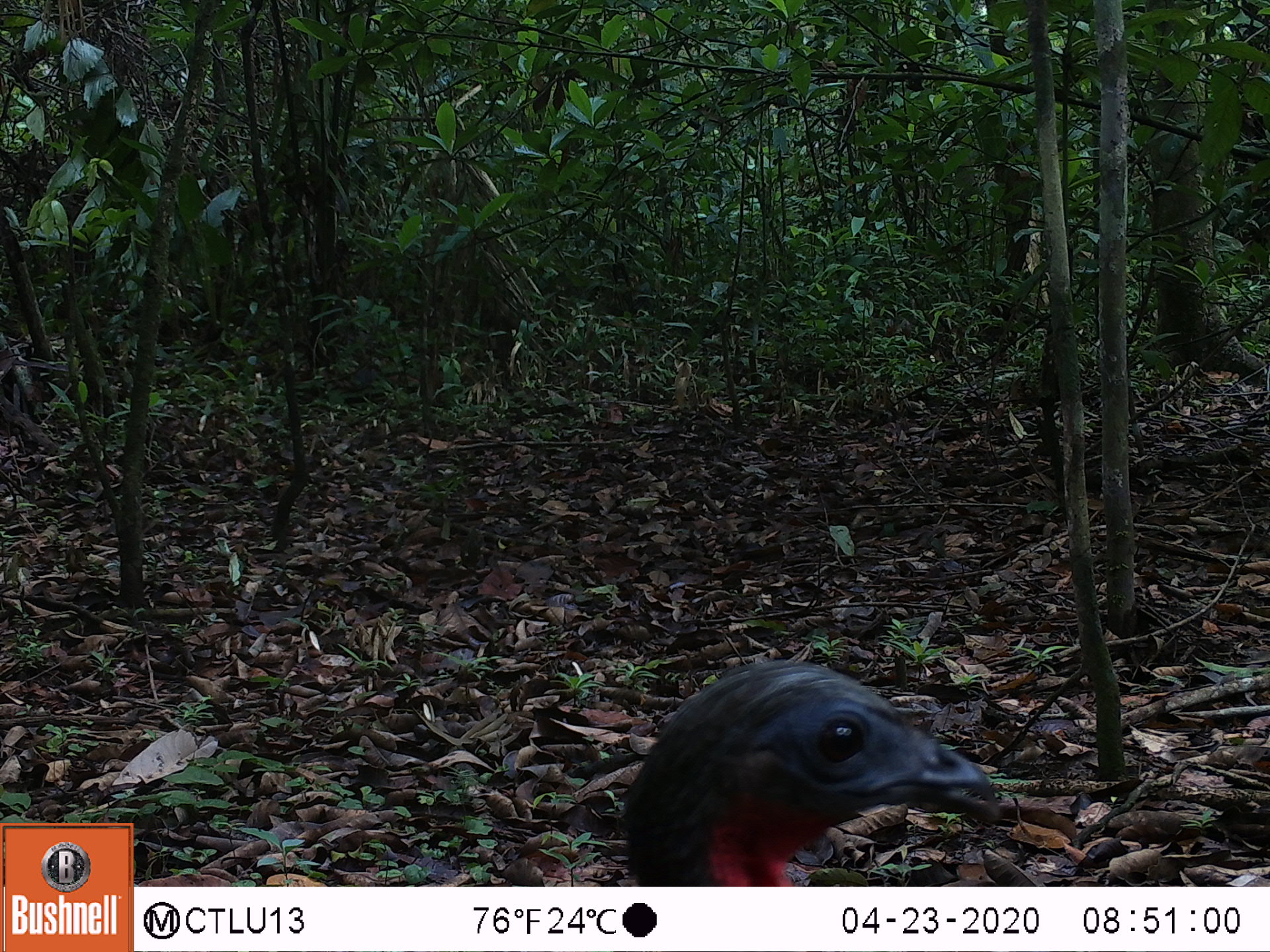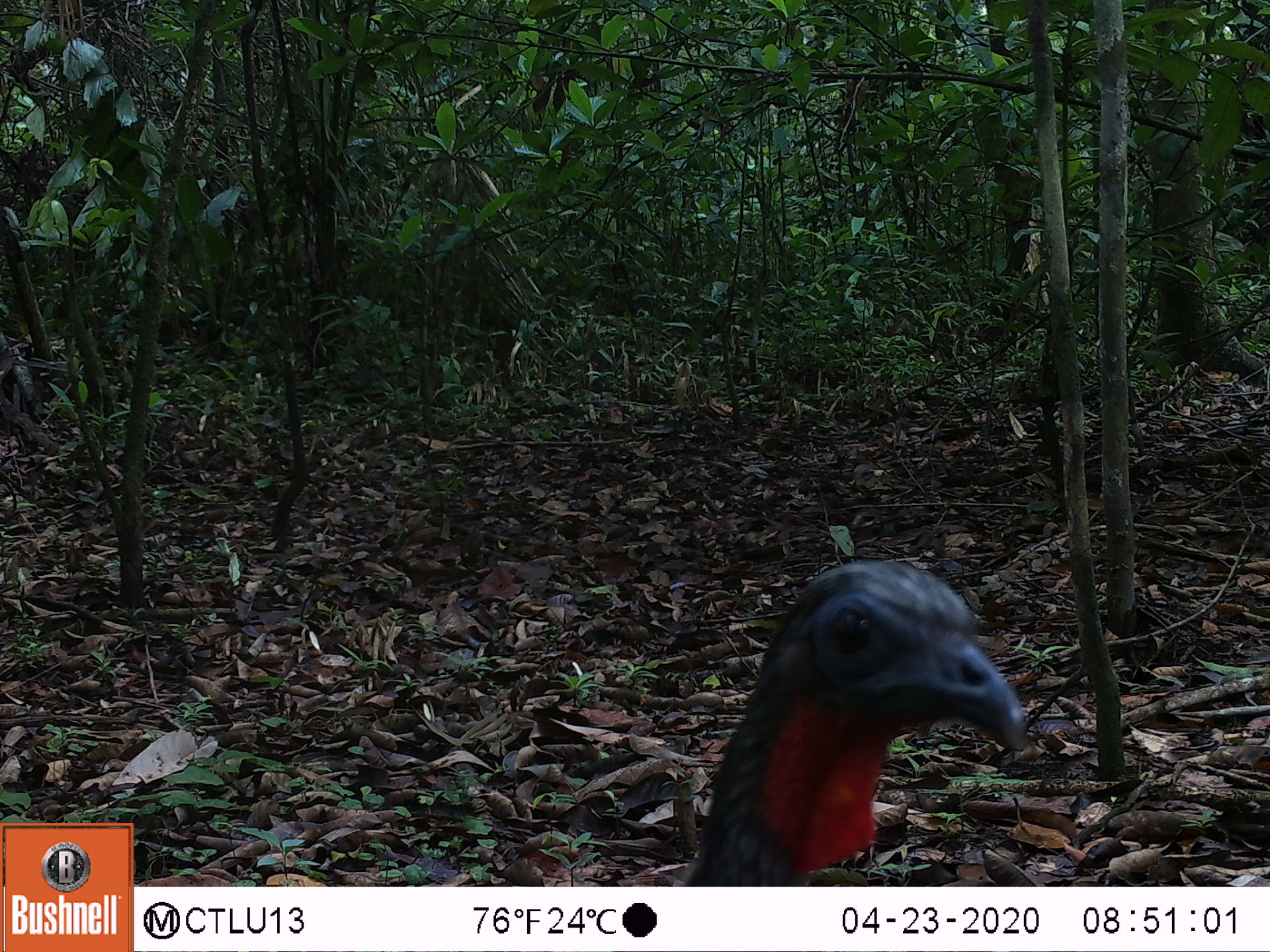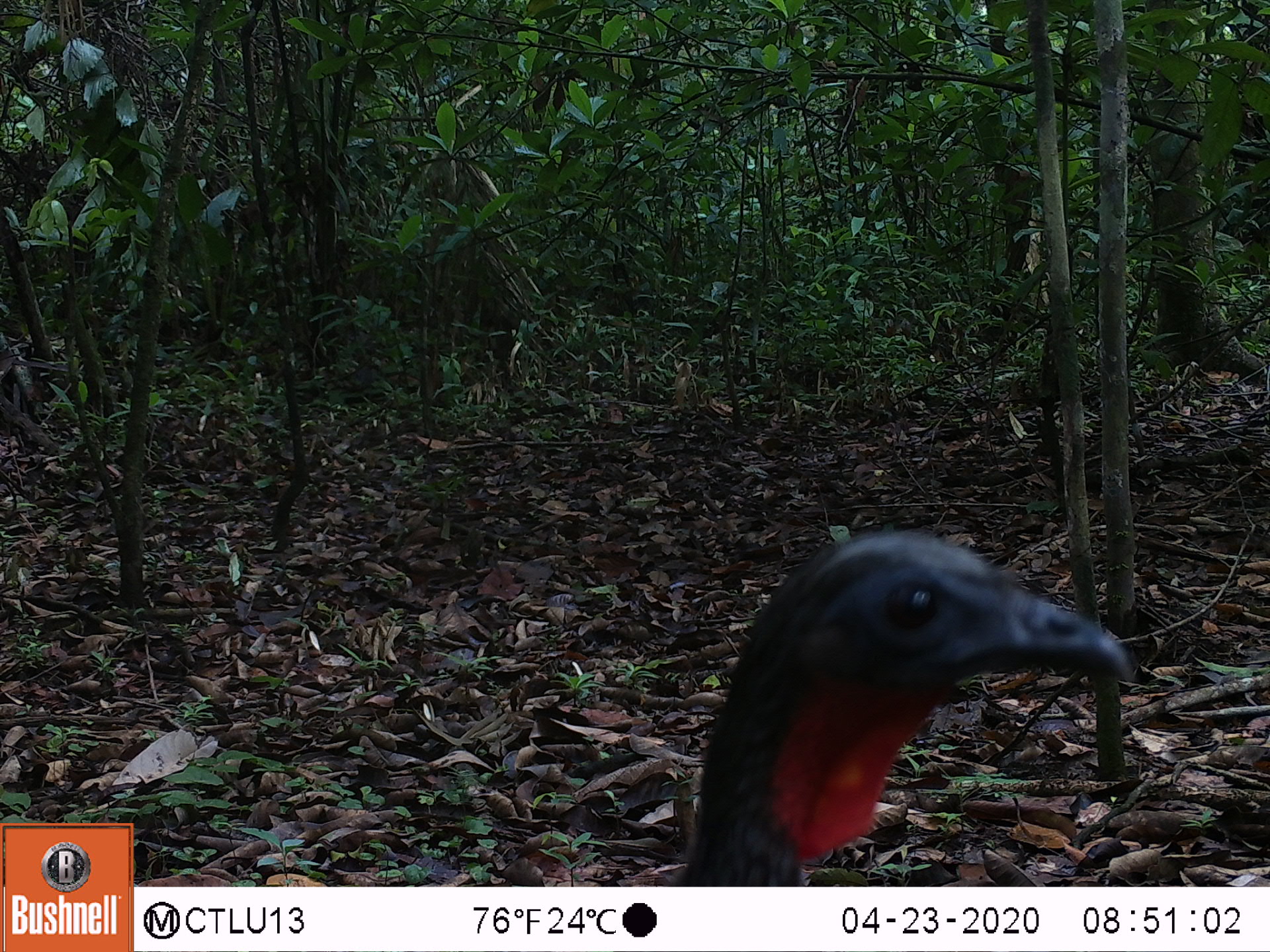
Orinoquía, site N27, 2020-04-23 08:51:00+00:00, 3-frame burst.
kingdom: Animalia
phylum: Chordata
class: Aves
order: Galliformes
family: Cracidae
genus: Penelope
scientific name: Penelope jacquacu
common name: spix's guan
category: spixs guan